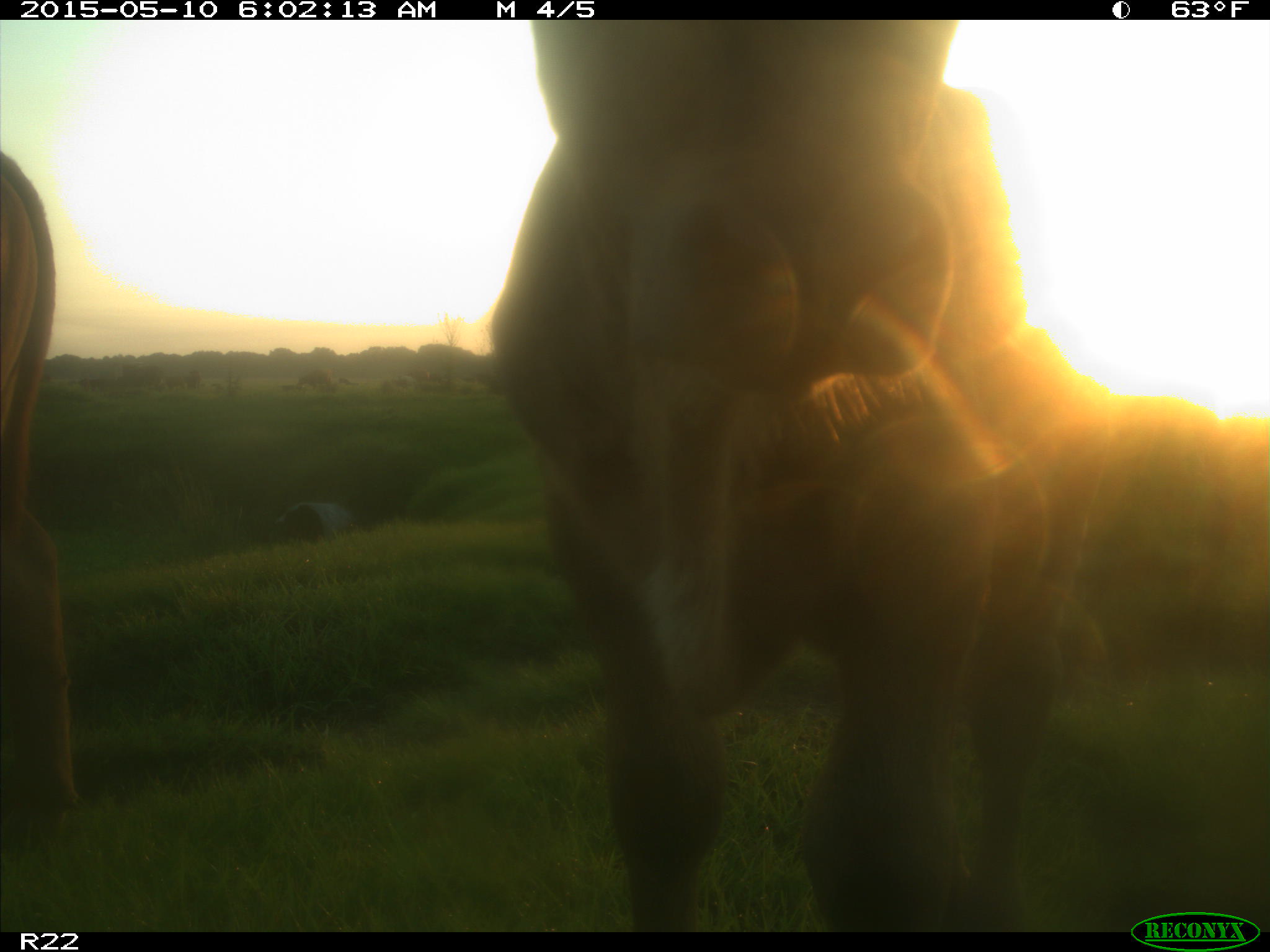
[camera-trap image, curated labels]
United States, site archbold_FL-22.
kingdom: Animalia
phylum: Chordata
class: Mammalia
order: Artiodactyla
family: Bovidae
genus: Bos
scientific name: Bos taurus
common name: domestic cow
Bos taurus (domestic cow).